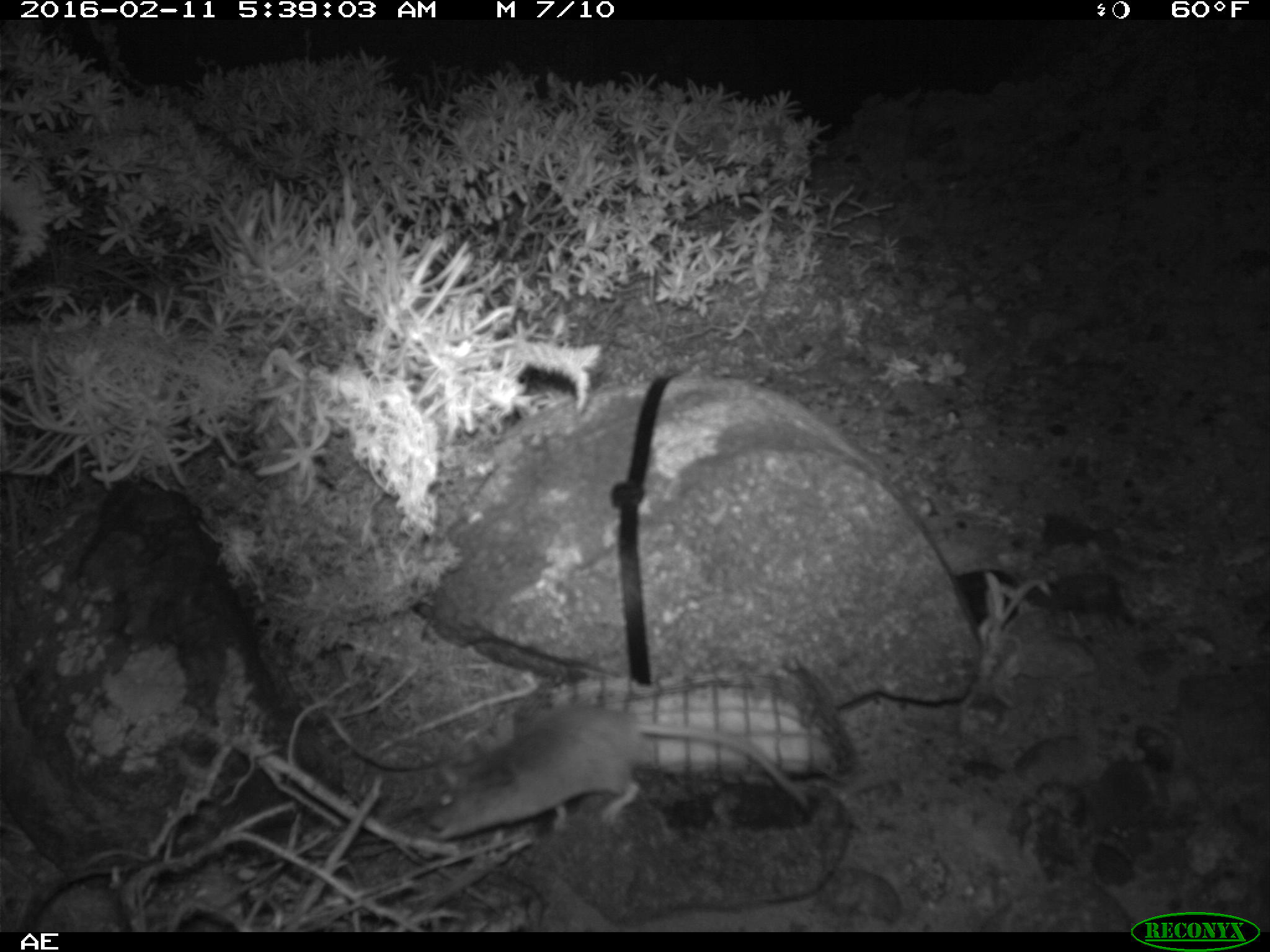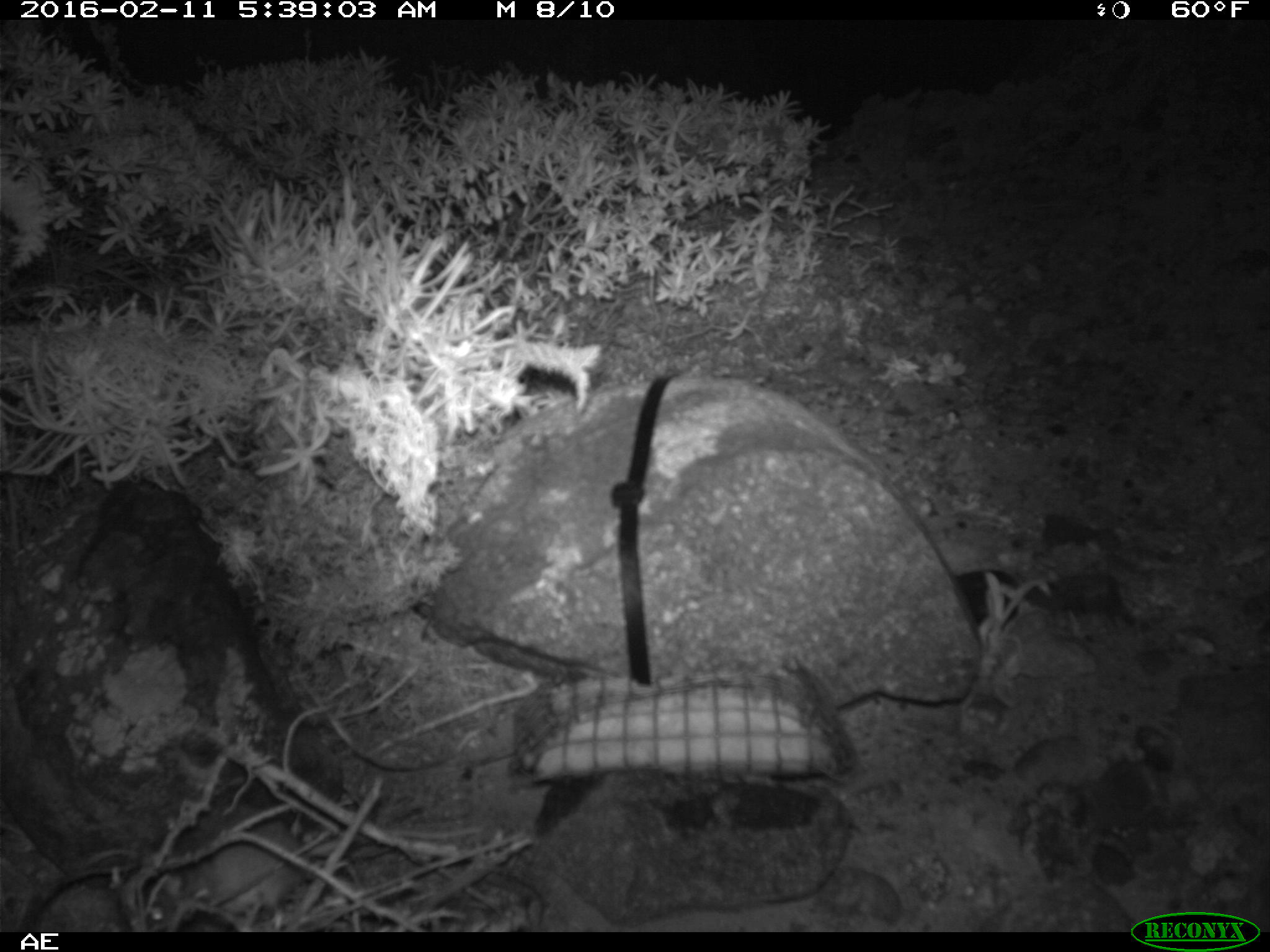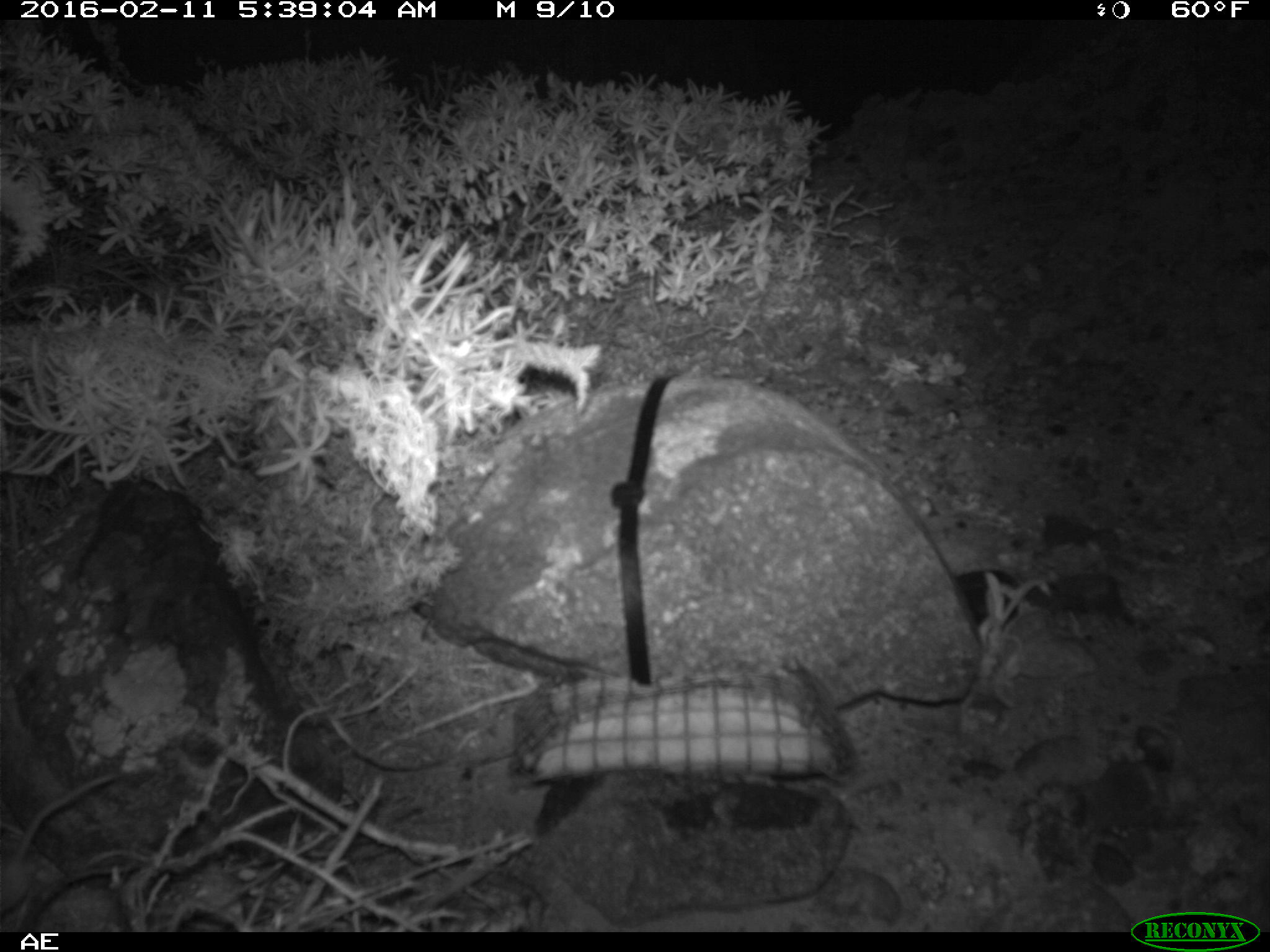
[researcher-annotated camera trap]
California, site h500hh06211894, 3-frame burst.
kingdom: Animalia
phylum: Chordata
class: Mammalia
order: Rodentia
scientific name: Rodentia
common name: rodent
Rodent (Rodentia).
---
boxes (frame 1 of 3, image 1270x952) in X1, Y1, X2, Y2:
rodent: 425, 705, 810, 839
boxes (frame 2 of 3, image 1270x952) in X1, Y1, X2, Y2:
rodent: 112, 807, 303, 932